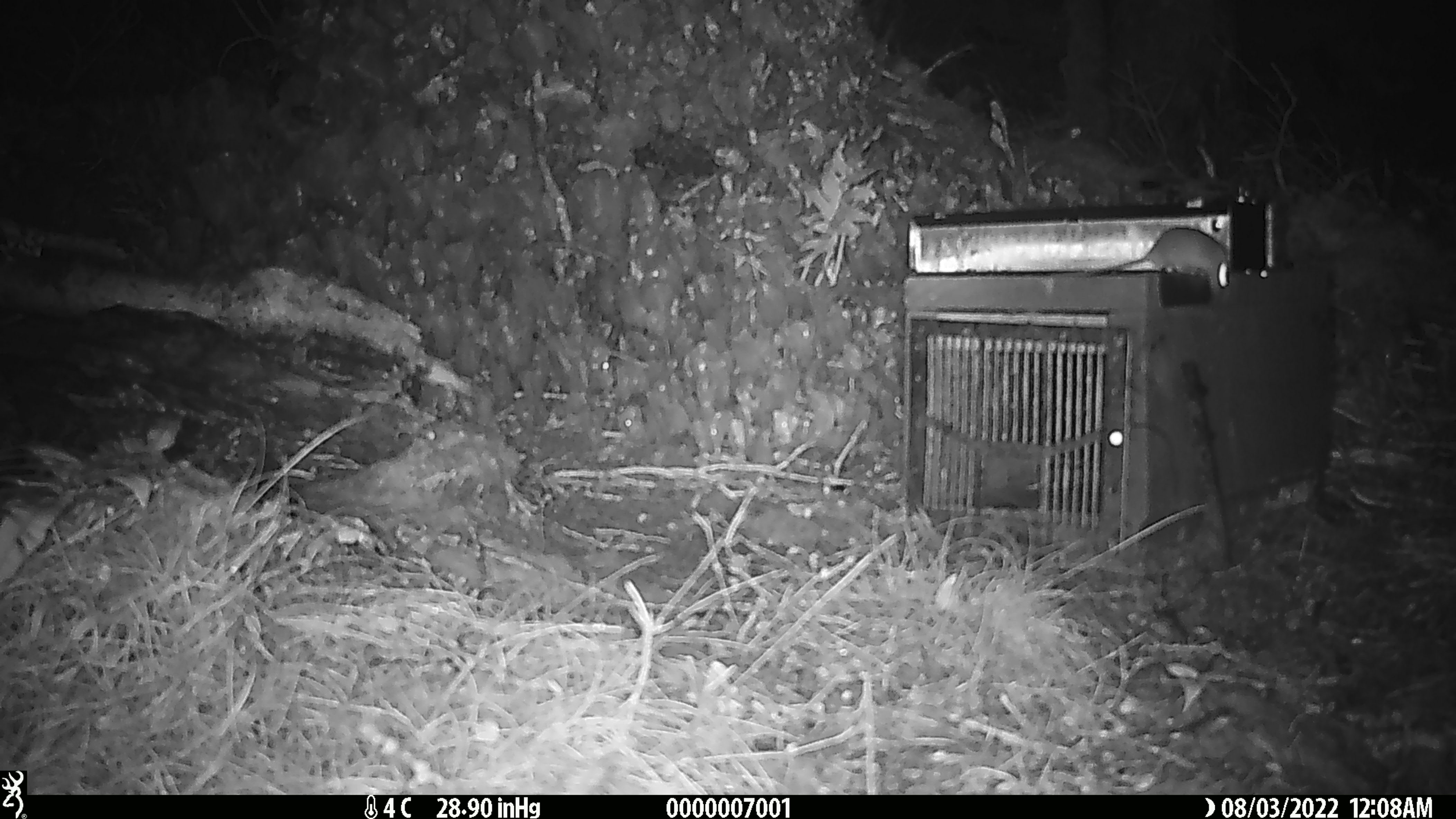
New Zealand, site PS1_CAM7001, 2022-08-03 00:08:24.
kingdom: Animalia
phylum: Chordata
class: Mammalia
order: Rodentia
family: Muridae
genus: Mus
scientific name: Mus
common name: mouse